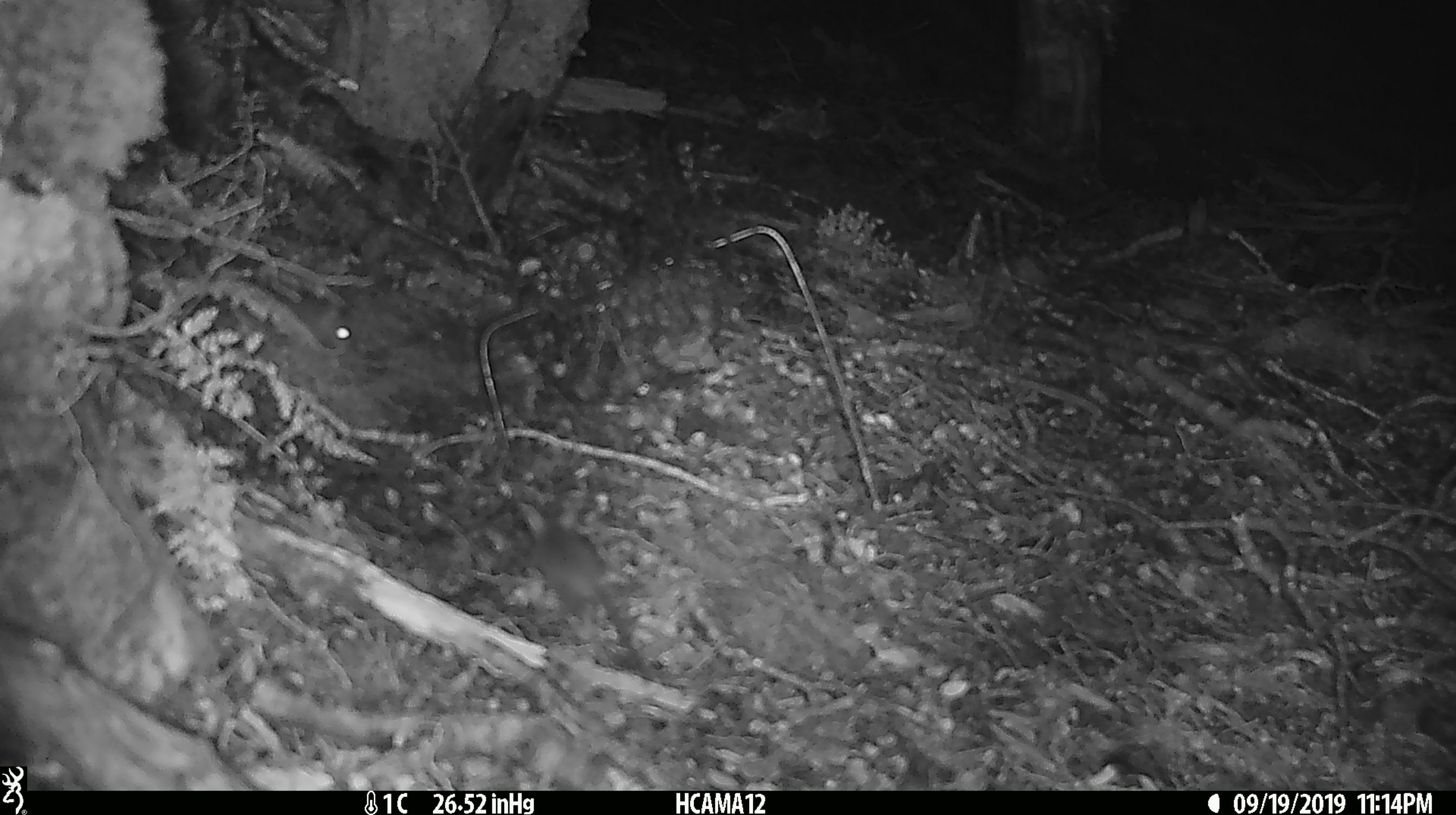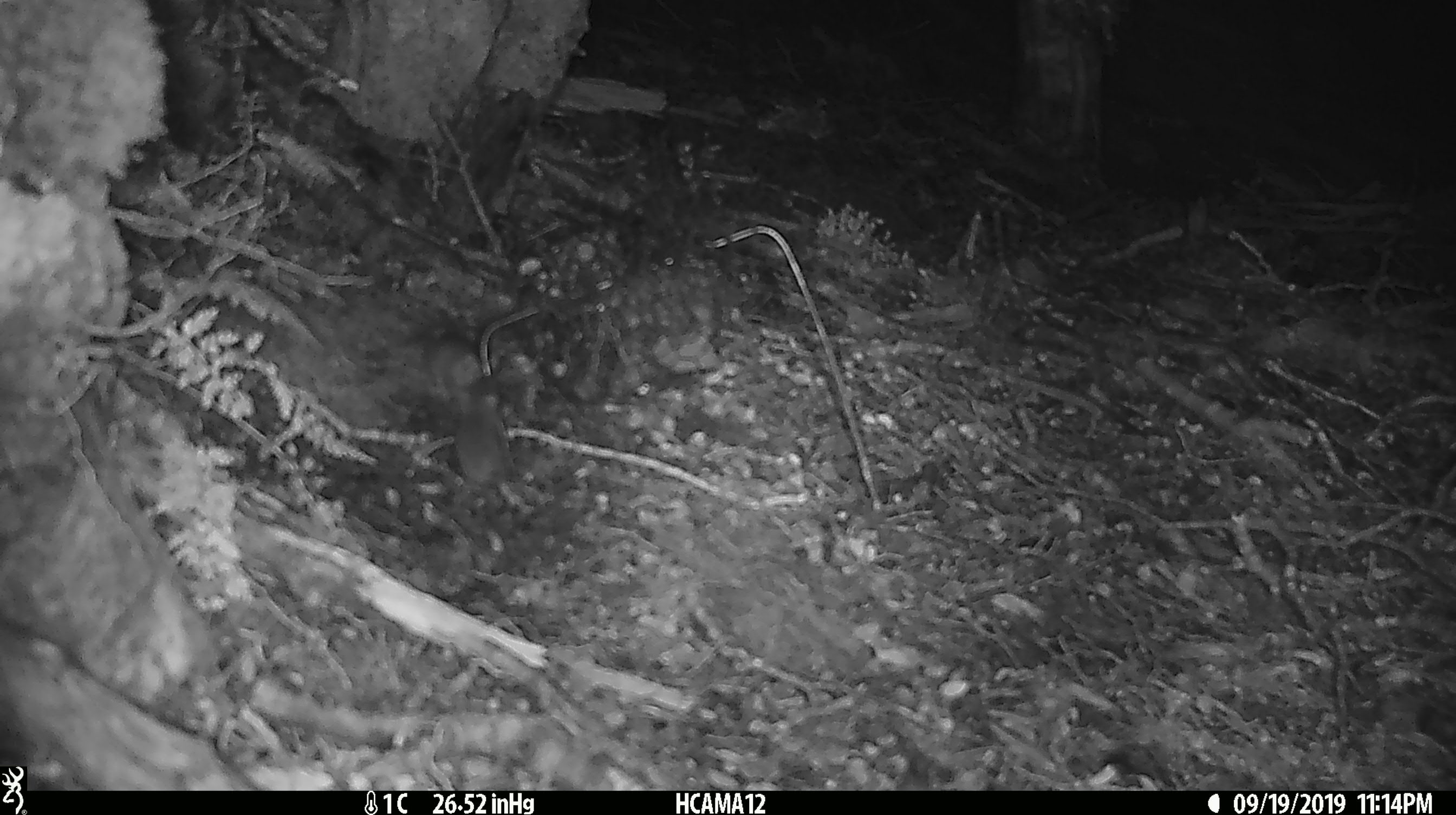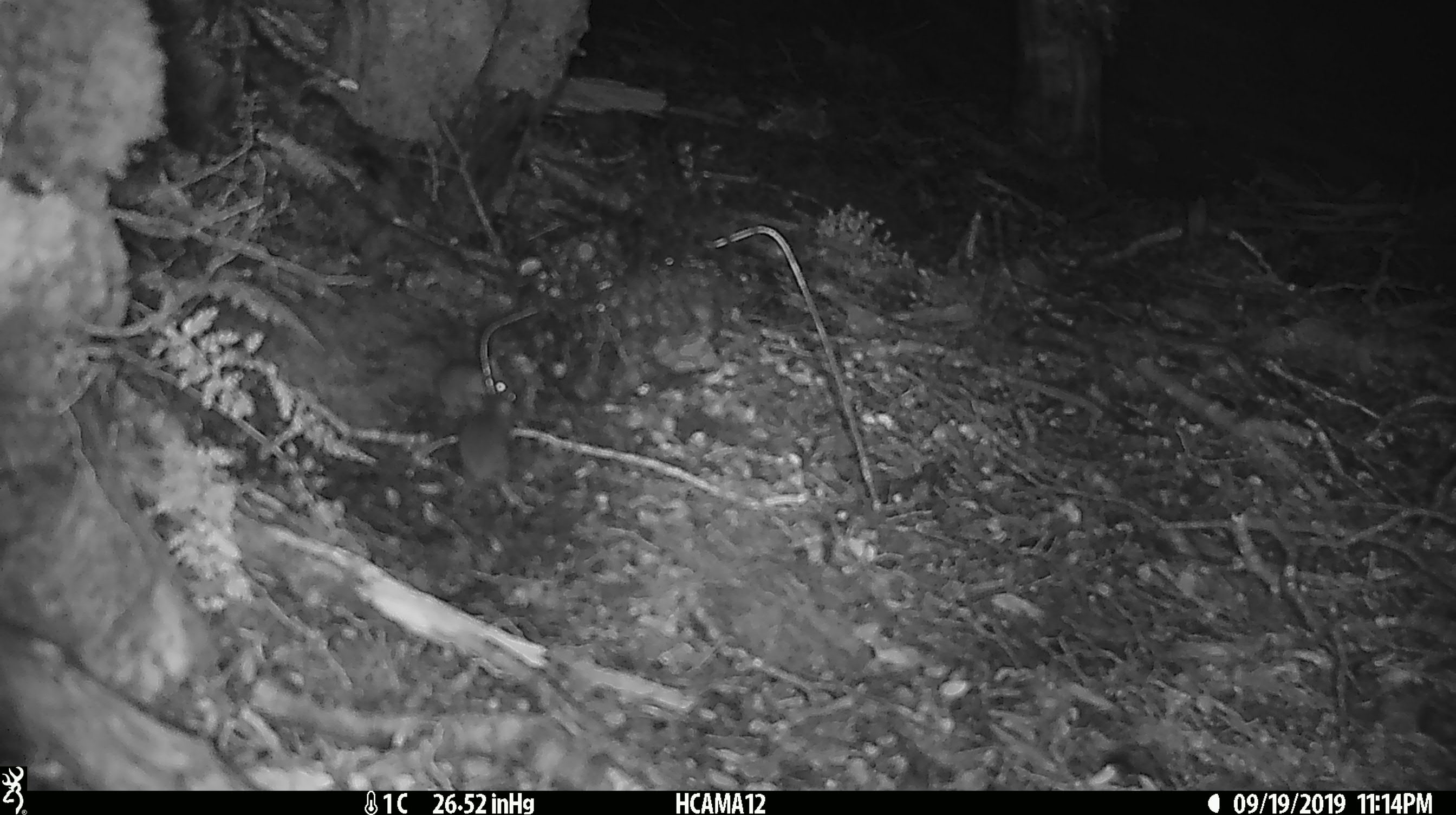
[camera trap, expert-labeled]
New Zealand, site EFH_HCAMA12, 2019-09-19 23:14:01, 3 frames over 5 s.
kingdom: Animalia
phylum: Chordata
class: Mammalia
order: Rodentia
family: Muridae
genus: Mus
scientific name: Mus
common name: mouse